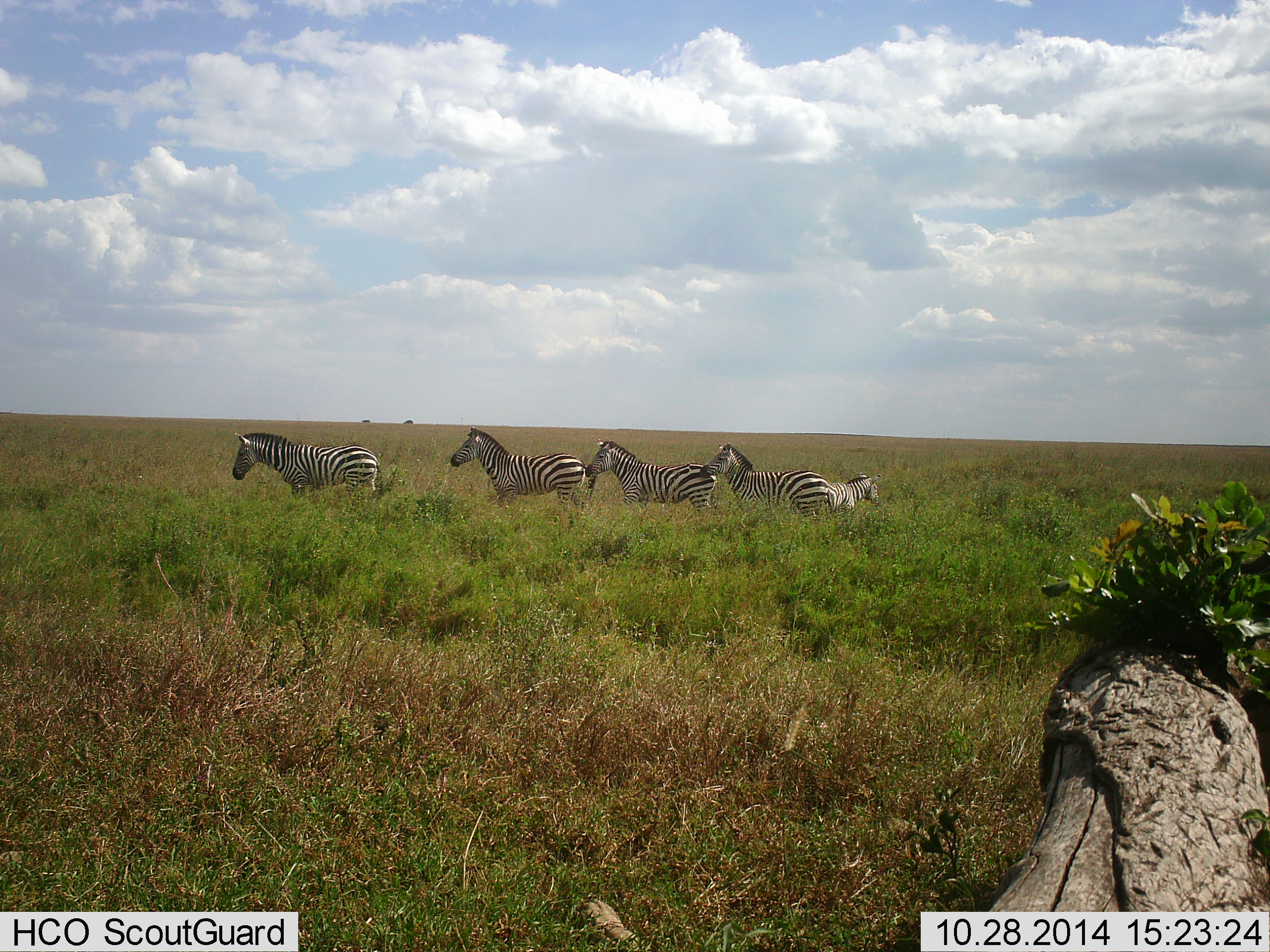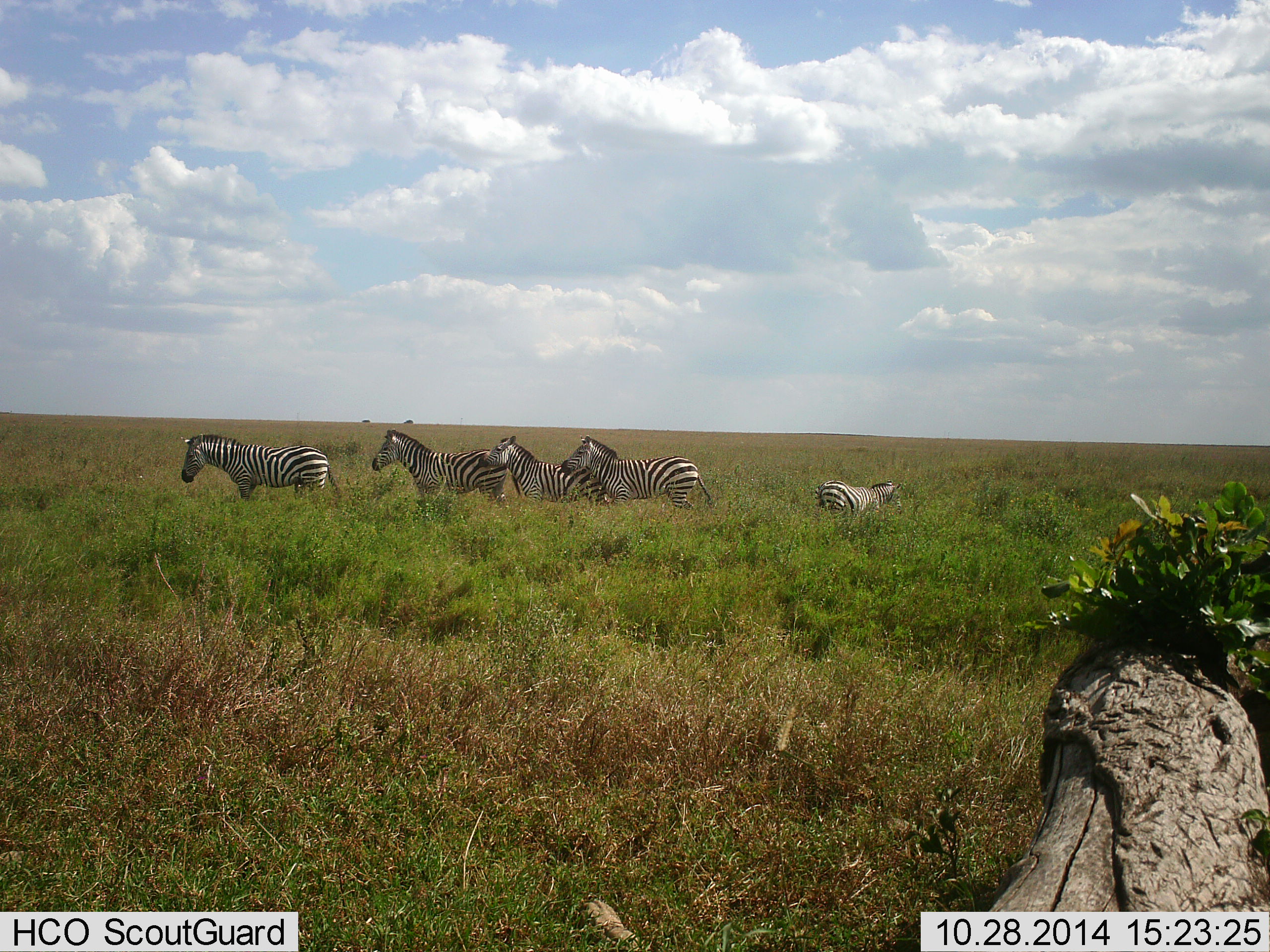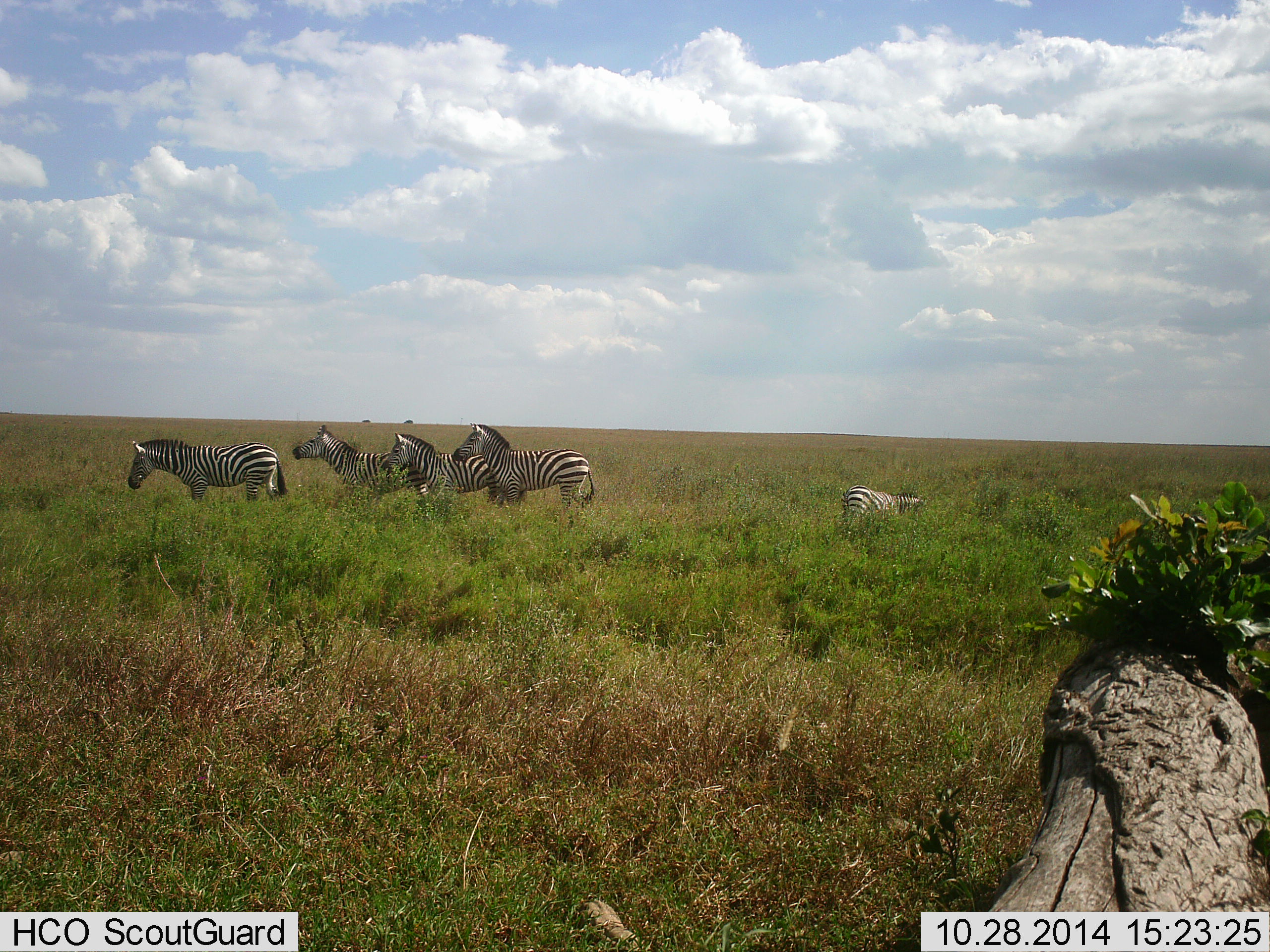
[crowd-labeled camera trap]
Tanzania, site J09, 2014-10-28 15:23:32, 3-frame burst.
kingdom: Animalia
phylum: Chordata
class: Mammalia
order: Perissodactyla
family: Equidae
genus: Equus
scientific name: Equus quagga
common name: plains zebra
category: zebra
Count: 5.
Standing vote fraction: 10%.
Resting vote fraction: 0%.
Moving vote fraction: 90%.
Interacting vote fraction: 0%.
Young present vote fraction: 30%.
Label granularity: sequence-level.